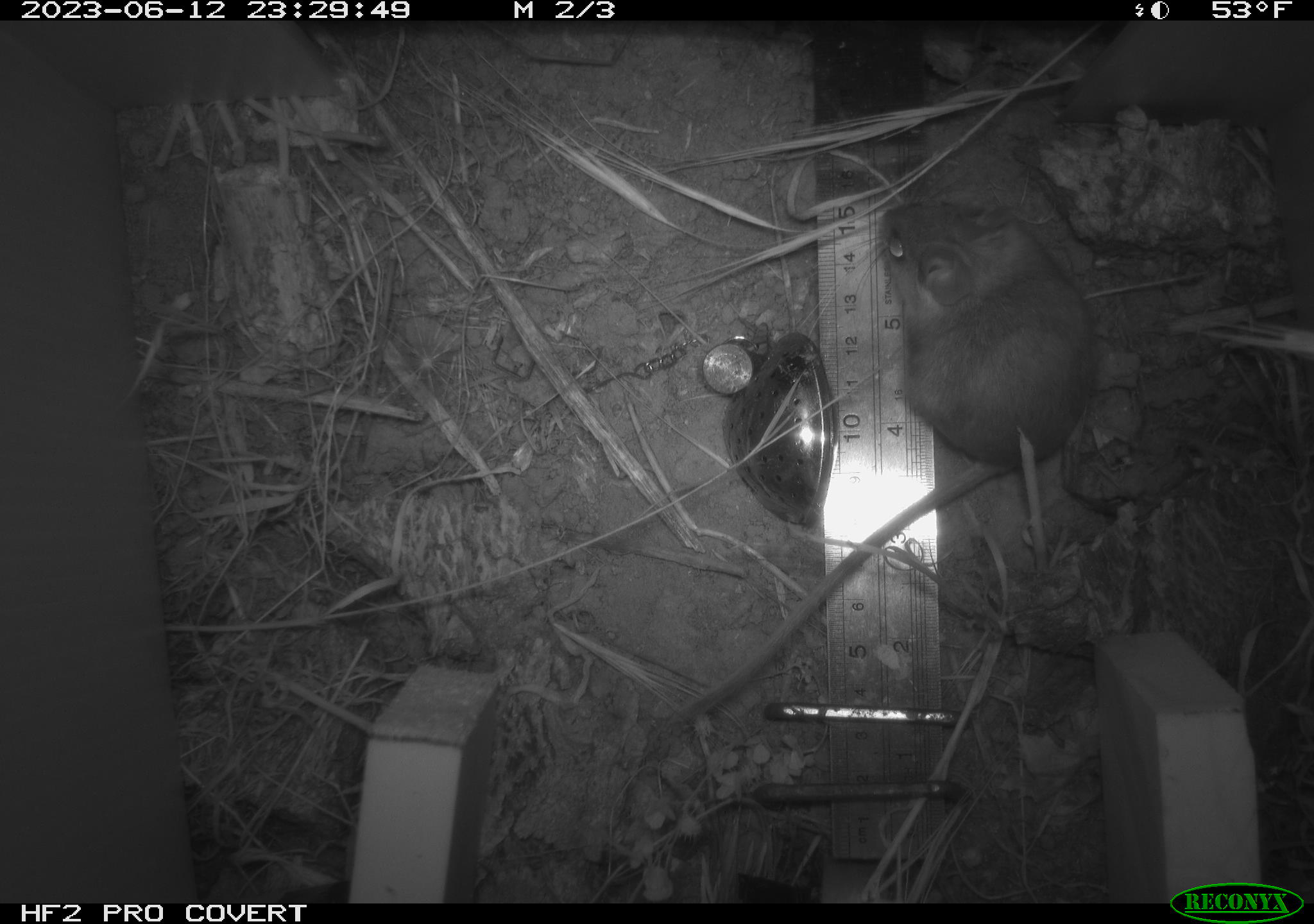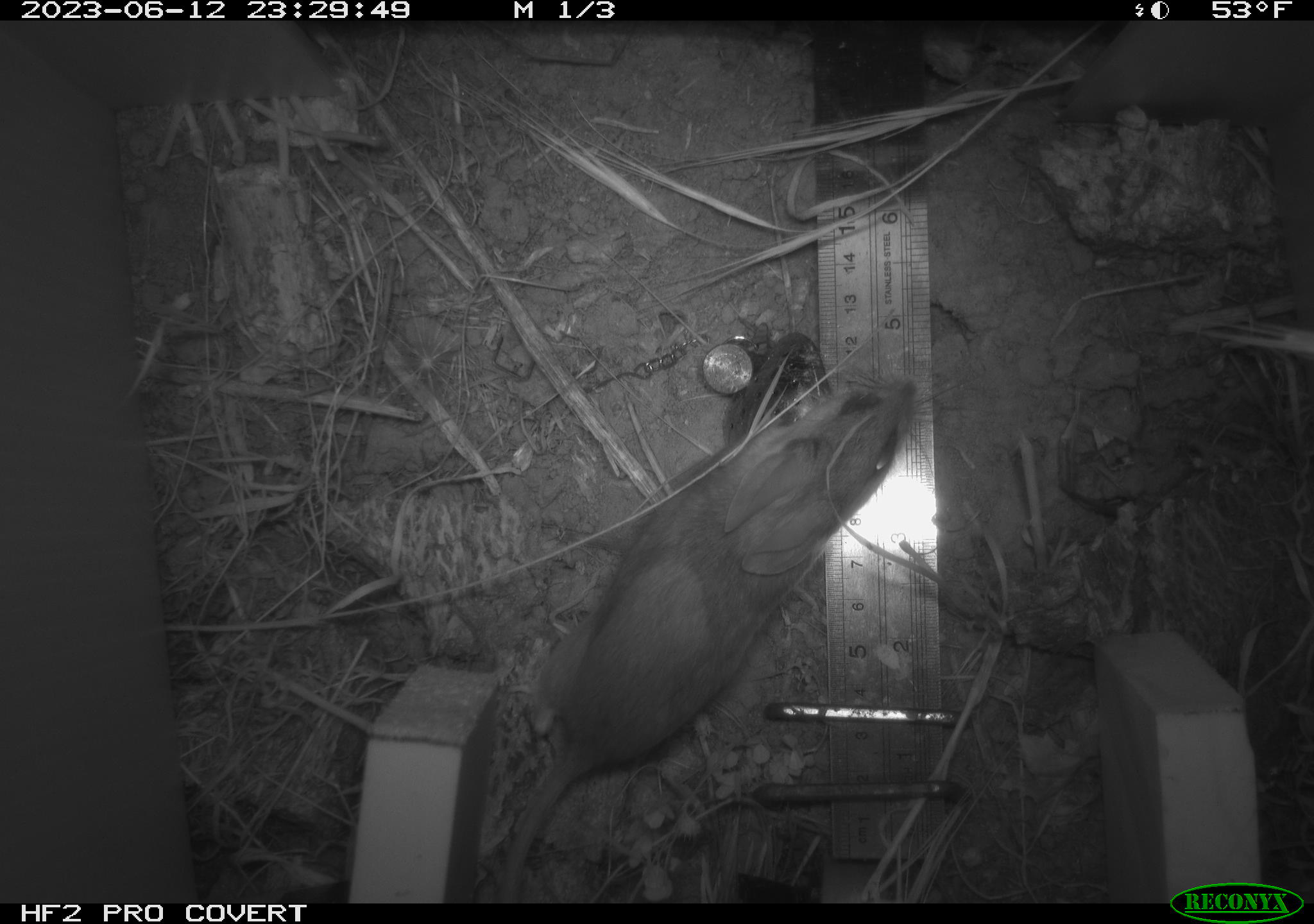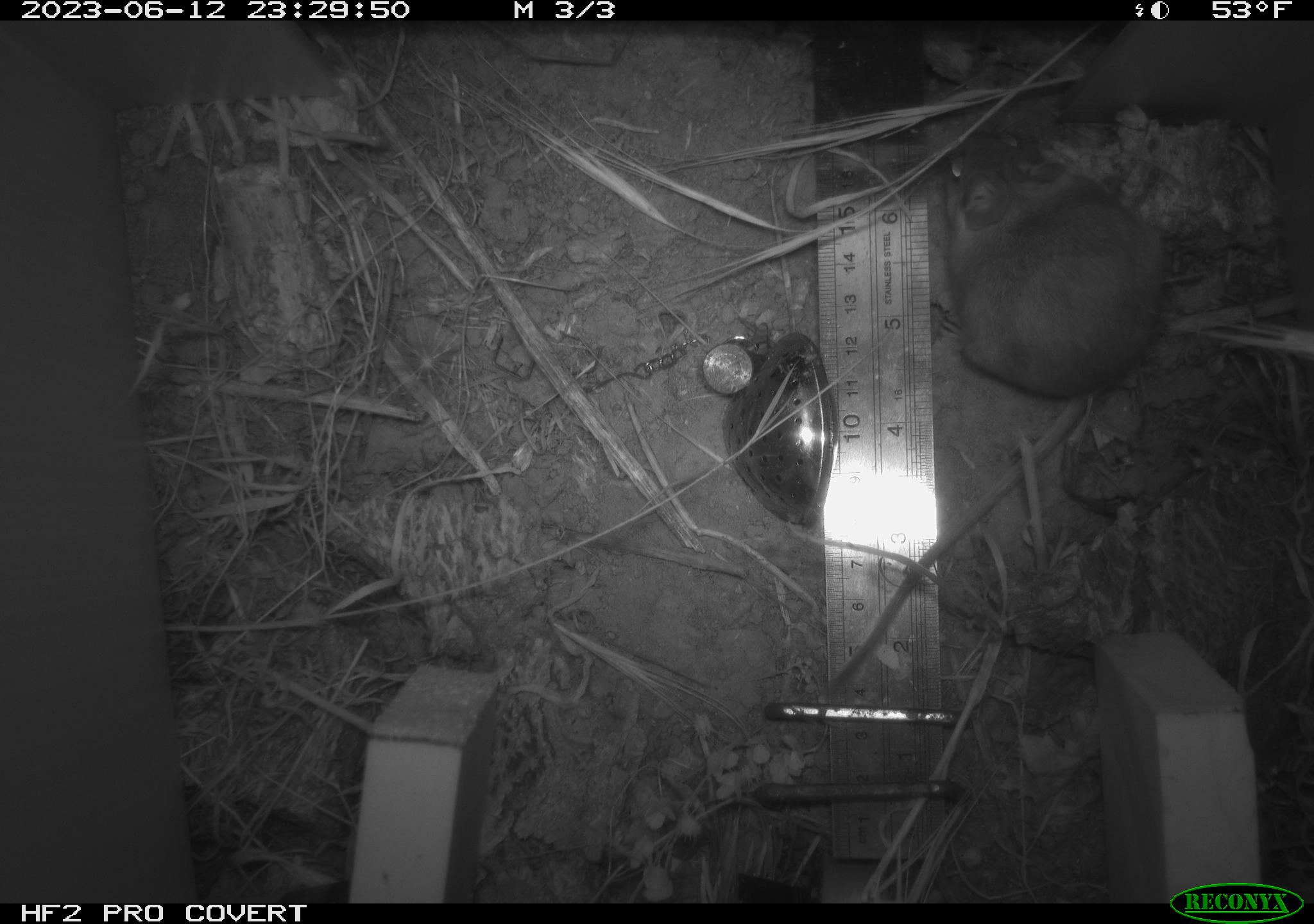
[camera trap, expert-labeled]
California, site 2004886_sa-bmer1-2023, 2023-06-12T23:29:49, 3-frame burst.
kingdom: Animalia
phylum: Chordata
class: Mammalia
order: Rodentia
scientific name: Rodentia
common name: mouse species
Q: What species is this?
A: Mouse species (Rodentia).